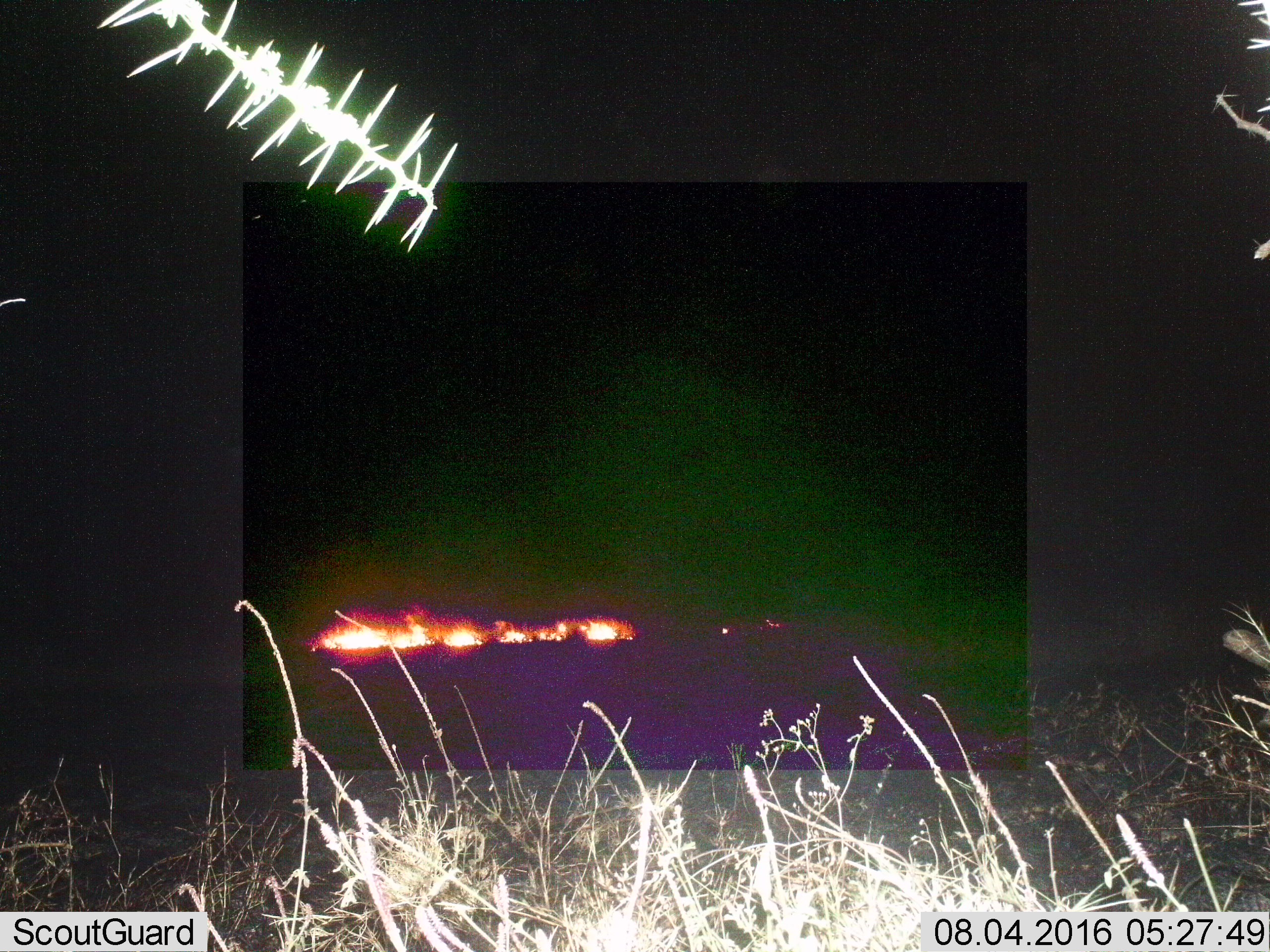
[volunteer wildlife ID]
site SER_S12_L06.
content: unidentified animal